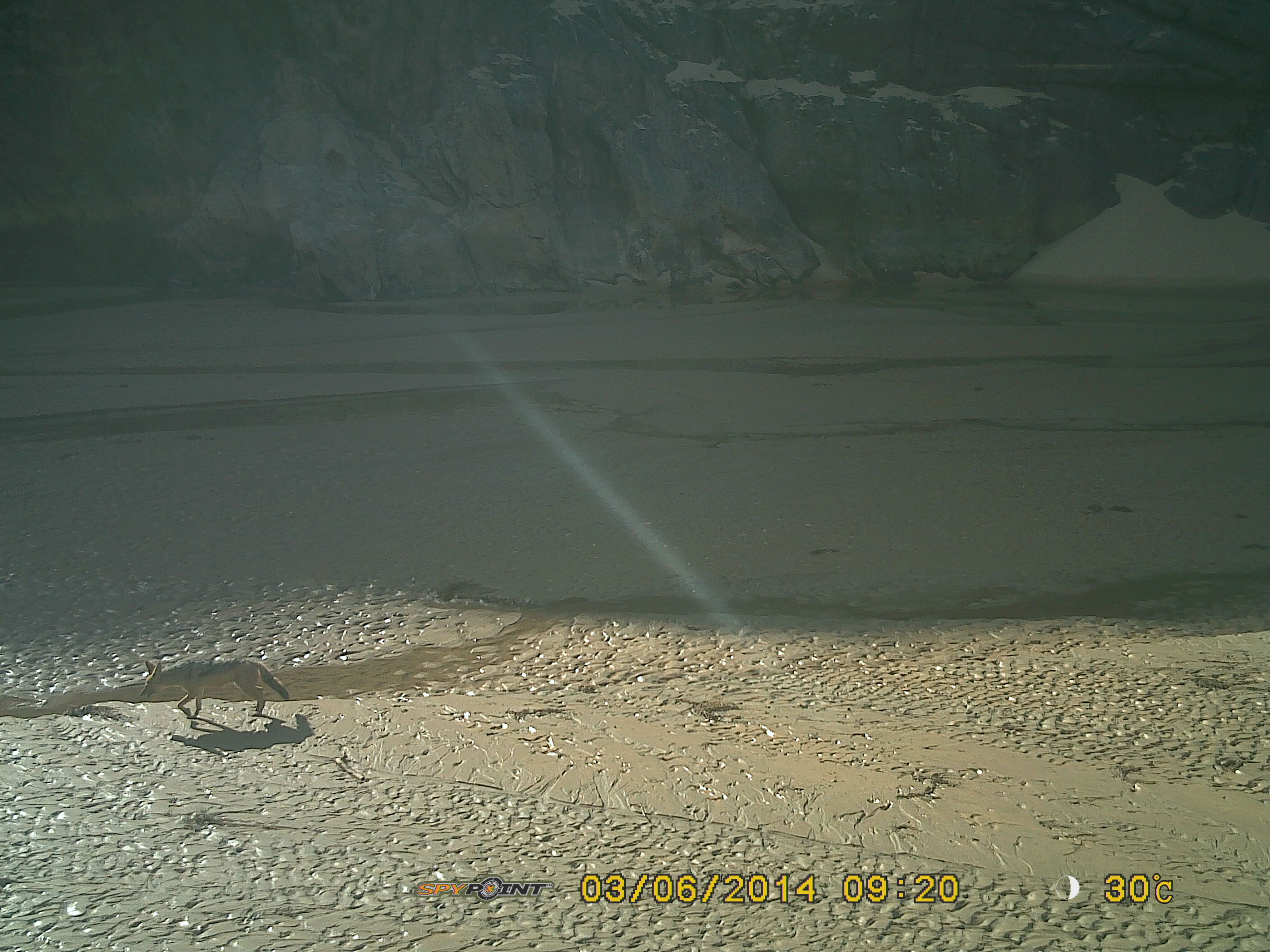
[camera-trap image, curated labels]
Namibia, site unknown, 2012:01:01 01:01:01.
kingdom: Animalia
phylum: Chordata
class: Mammalia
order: Carnivora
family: Canidae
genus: Lupulella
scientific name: Lupulella mesomelas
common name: black-backed jackal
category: canis mesomelas